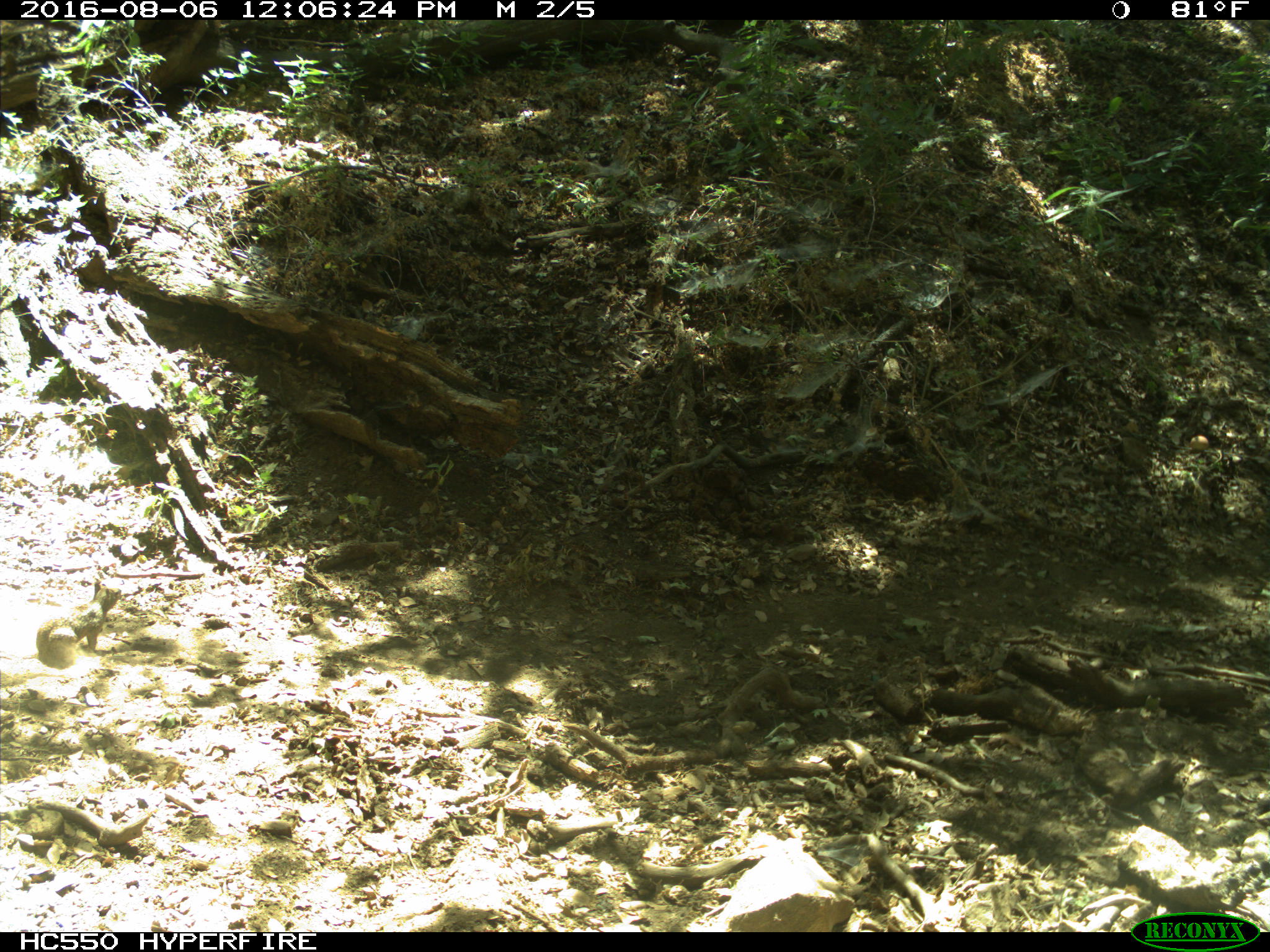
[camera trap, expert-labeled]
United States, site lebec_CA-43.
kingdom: Animalia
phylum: Chordata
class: Mammalia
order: Rodentia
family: Sciuridae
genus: Otospermophilus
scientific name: Otospermophilus beecheyi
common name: california ground squirrel